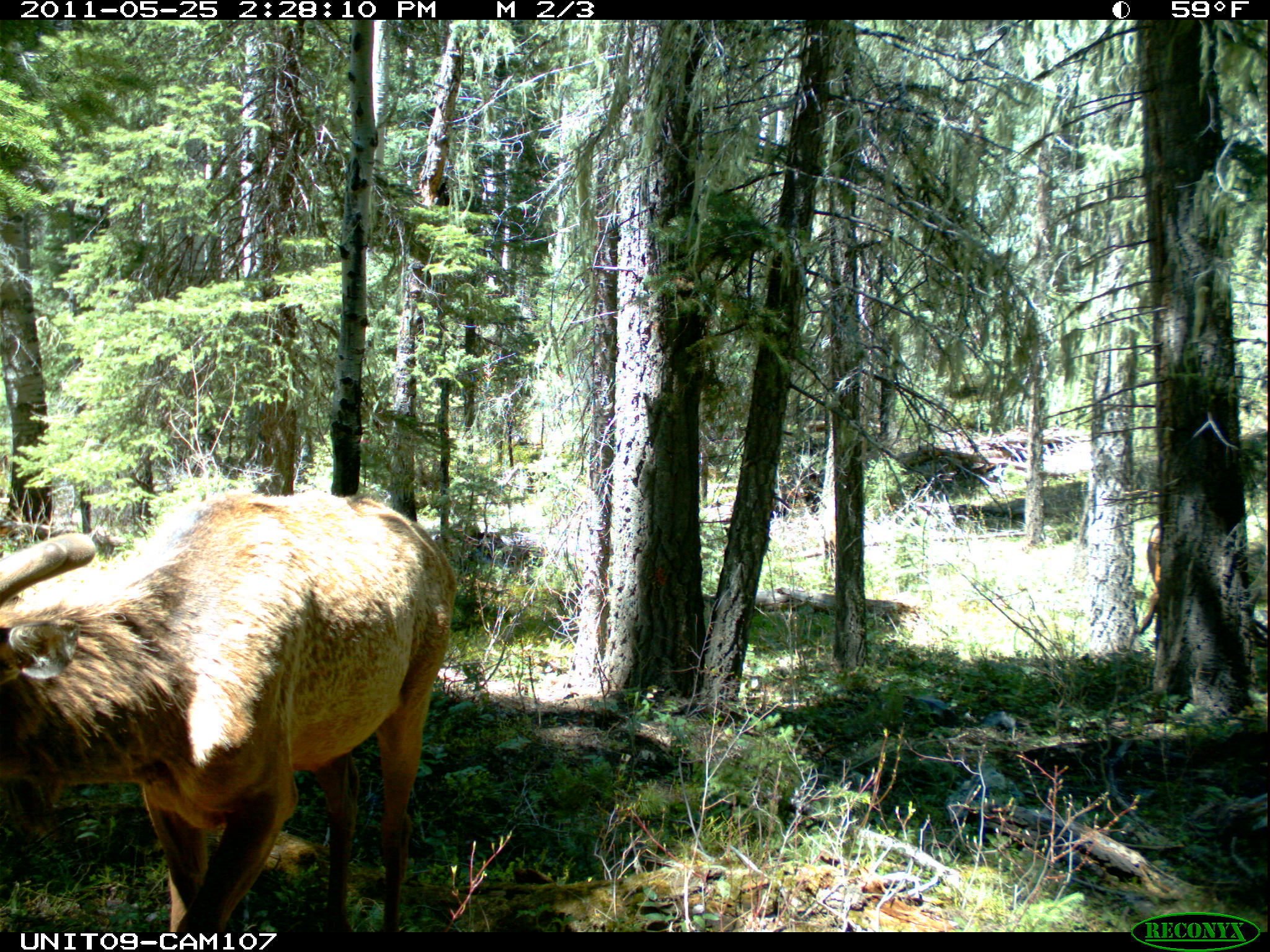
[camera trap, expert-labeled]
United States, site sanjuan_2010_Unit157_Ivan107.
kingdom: Animalia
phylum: Chordata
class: Mammalia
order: Artiodactyla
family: Cervidae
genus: Cervus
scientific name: Cervus elaphus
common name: red deer